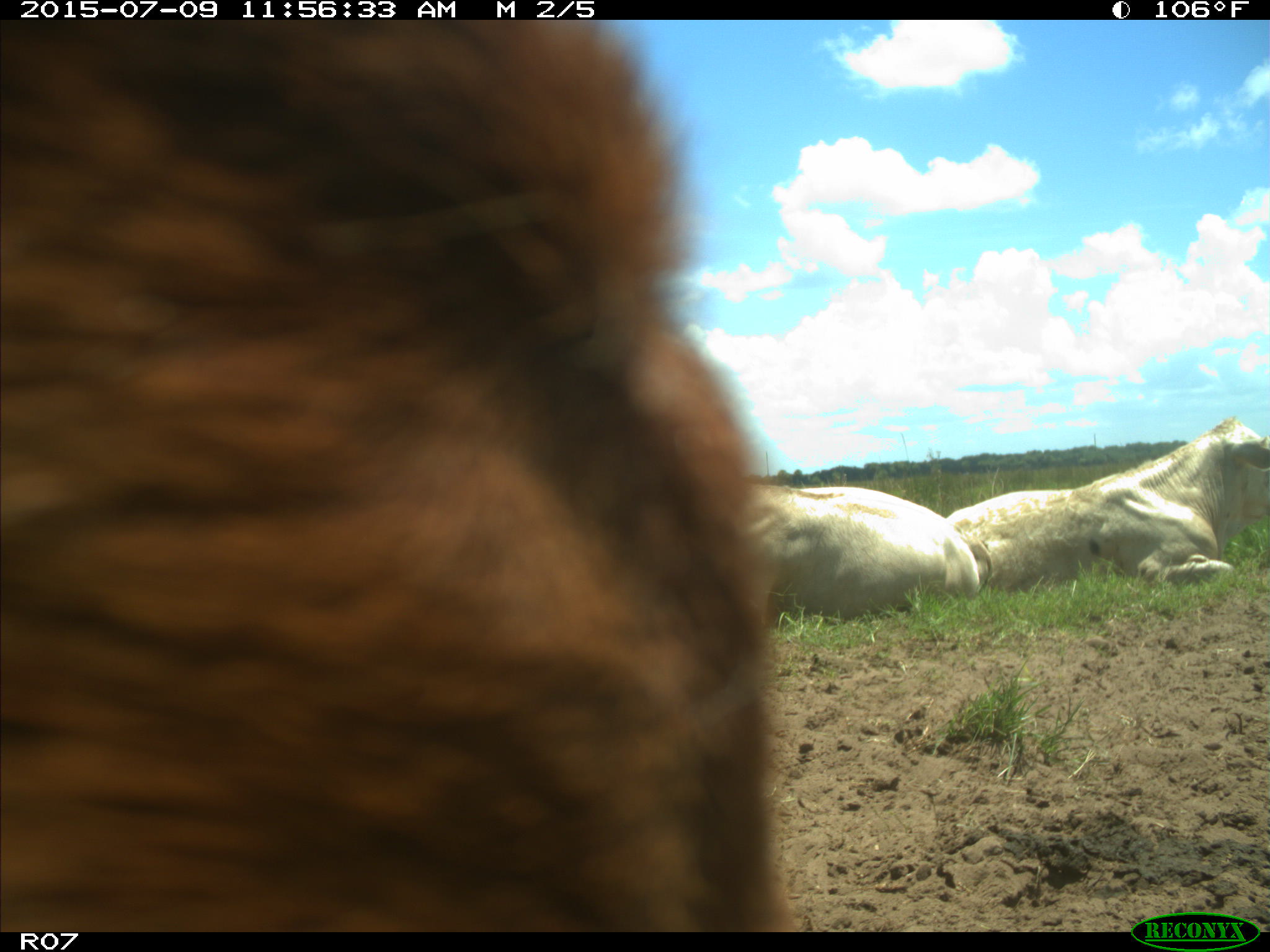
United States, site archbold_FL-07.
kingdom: Animalia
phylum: Chordata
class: Mammalia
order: Artiodactyla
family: Bovidae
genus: Bos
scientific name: Bos taurus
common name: domestic cow